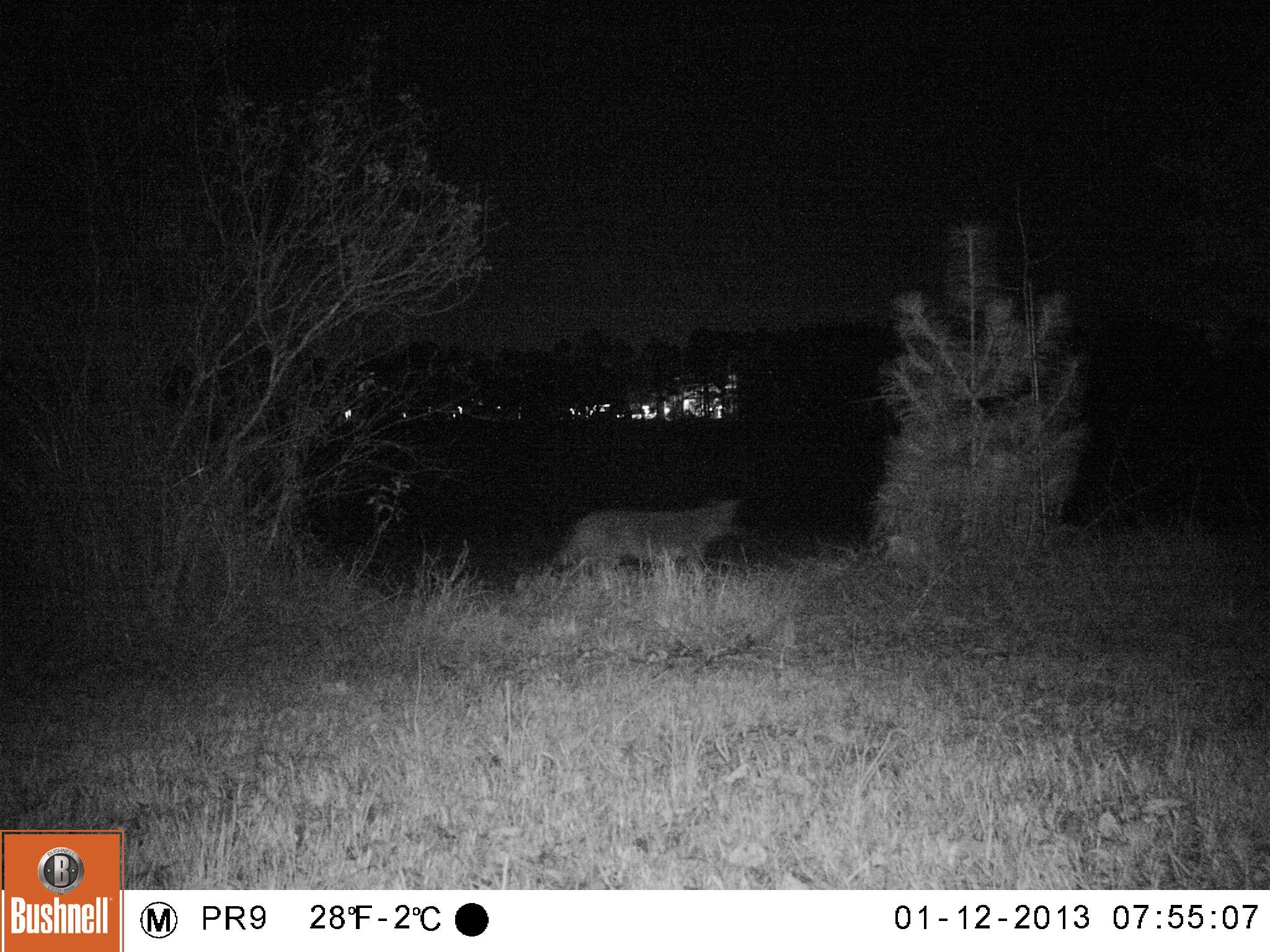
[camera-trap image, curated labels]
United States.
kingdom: Animalia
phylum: Chordata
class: Mammalia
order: Carnivora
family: Canidae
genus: Canis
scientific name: Canis latrans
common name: coyote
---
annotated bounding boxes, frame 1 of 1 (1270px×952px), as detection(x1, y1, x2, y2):
Coyote: detection(546, 491, 748, 585)